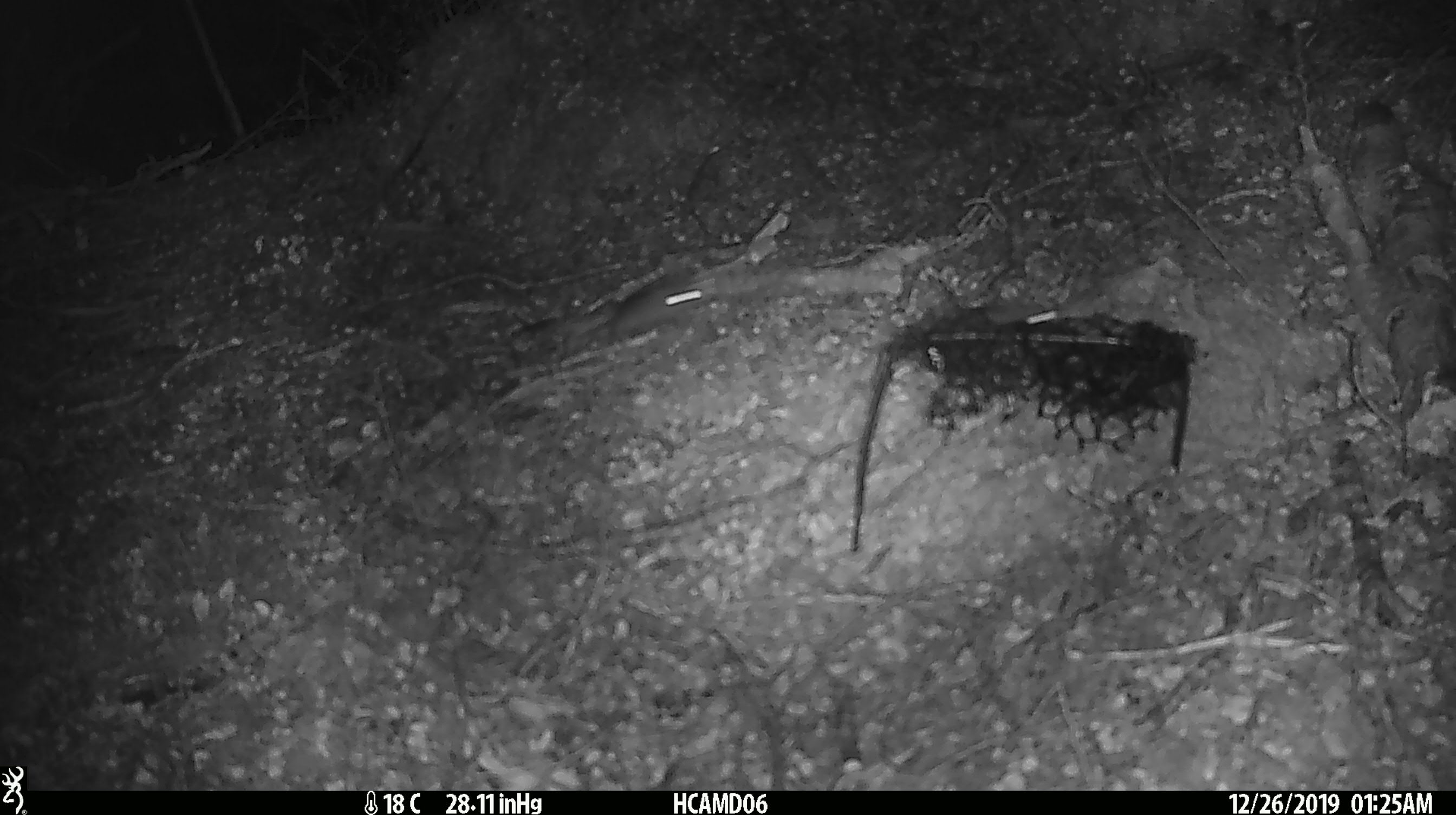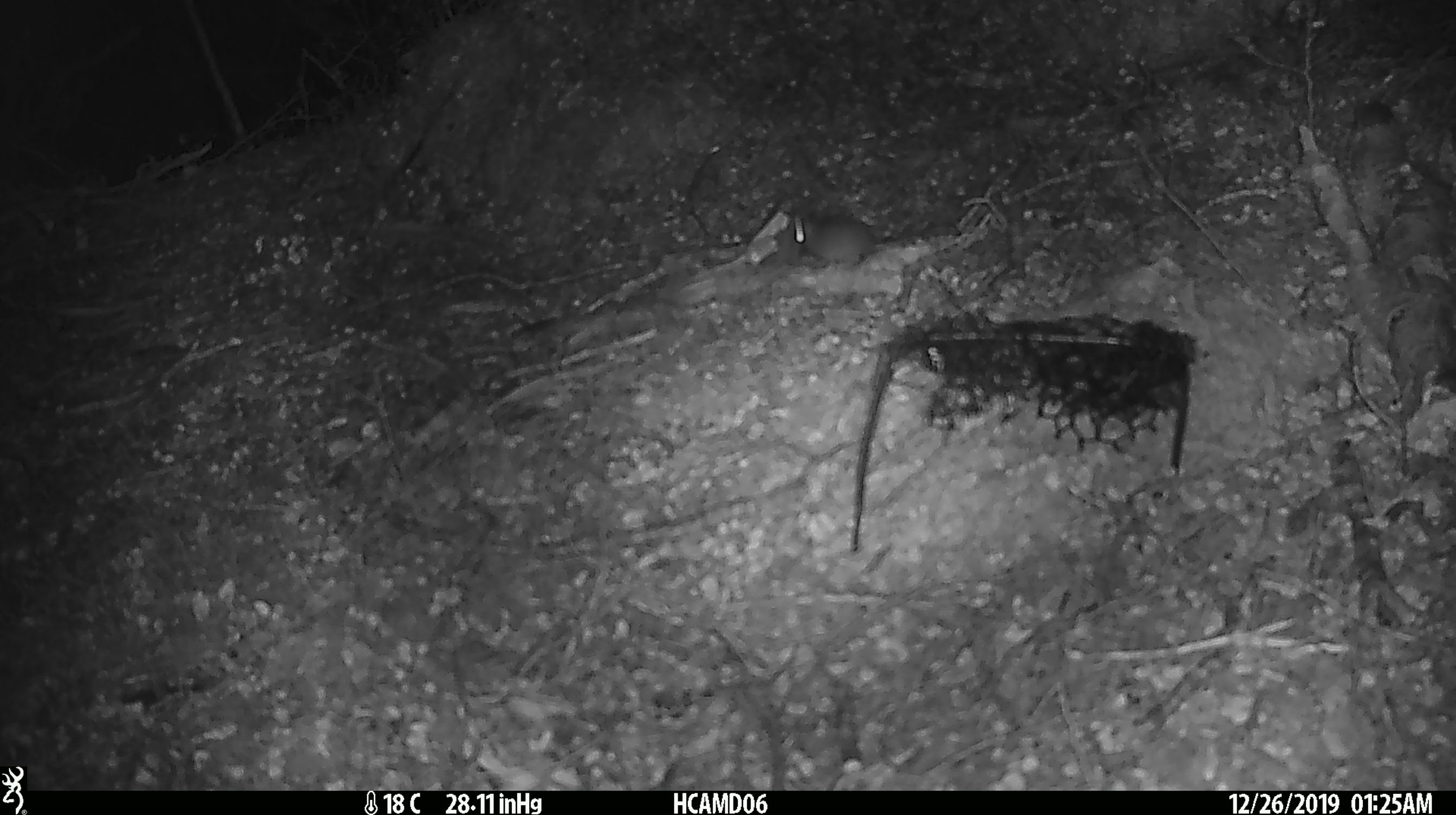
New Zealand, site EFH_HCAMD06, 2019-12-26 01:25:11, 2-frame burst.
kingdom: Animalia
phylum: Chordata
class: Mammalia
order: Rodentia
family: Muridae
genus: Mus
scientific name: Mus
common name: mouse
Mouse (Mus).